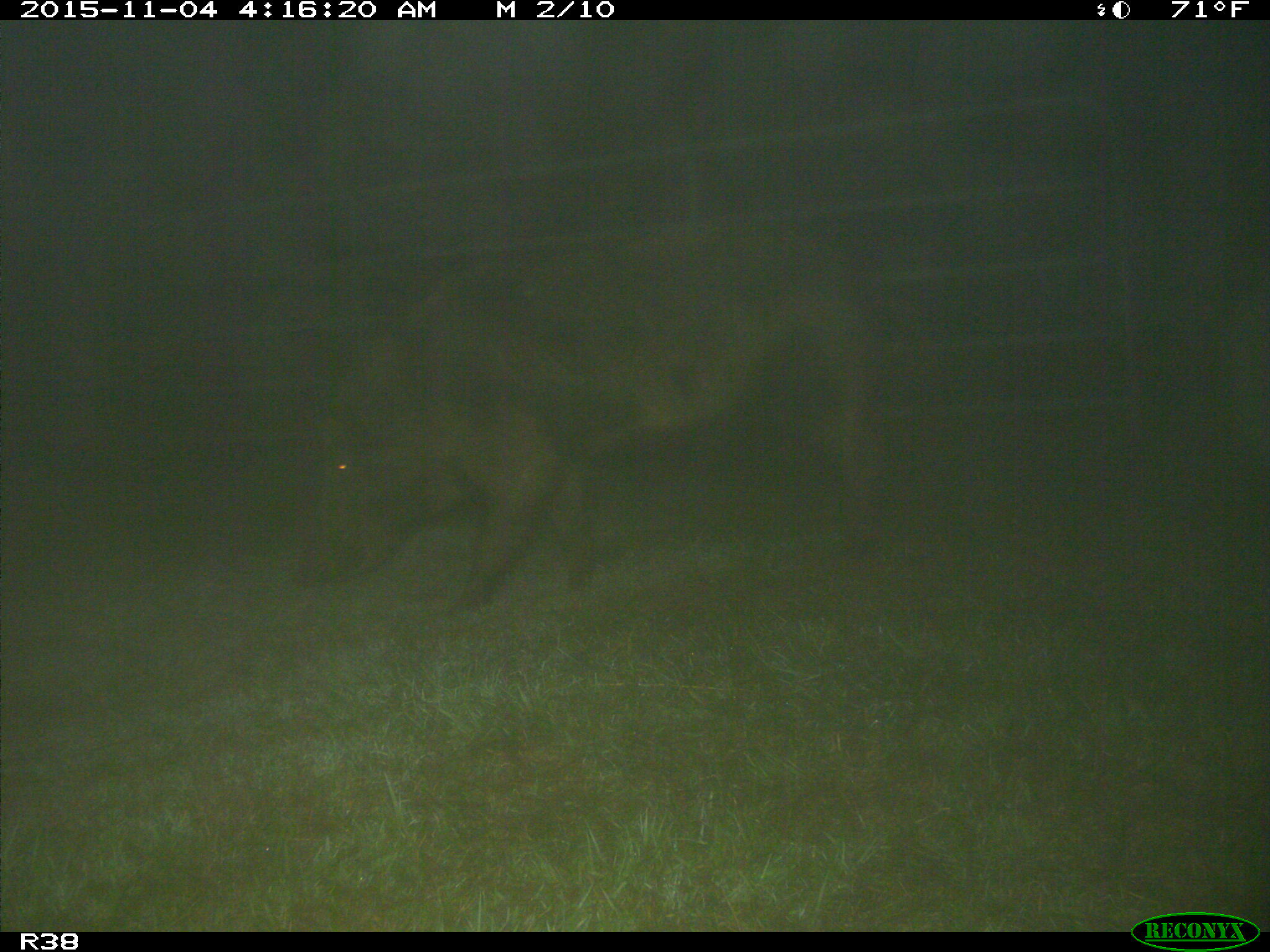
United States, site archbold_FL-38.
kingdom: Animalia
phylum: Chordata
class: Mammalia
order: Artiodactyla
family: Suidae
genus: Sus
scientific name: Sus scrofa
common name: wild boar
Sus scrofa (wild boar).